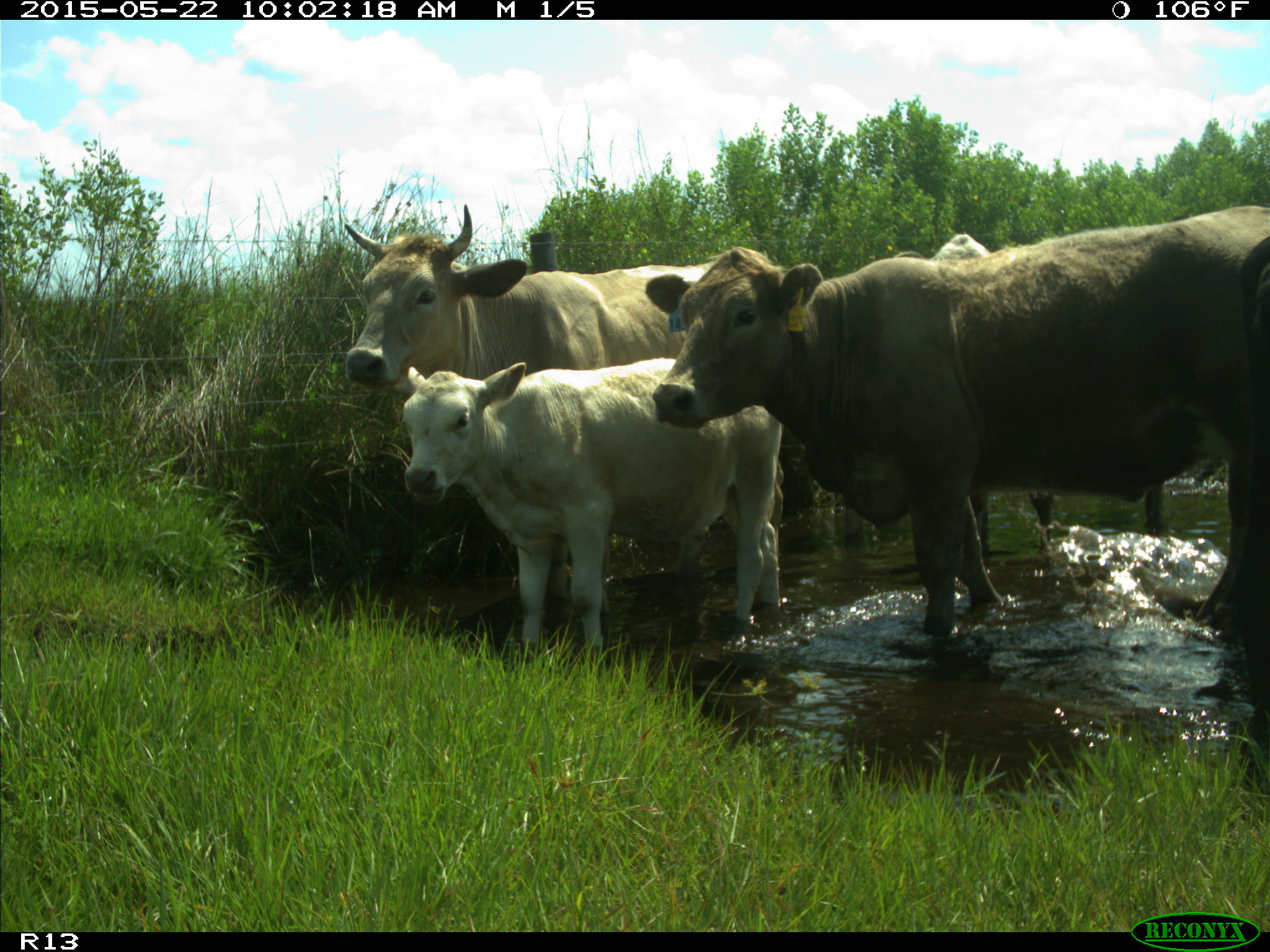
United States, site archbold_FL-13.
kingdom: Animalia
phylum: Chordata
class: Mammalia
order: Artiodactyla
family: Bovidae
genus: Bos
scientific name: Bos taurus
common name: domestic cow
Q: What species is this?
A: Bos taurus (domestic cow).